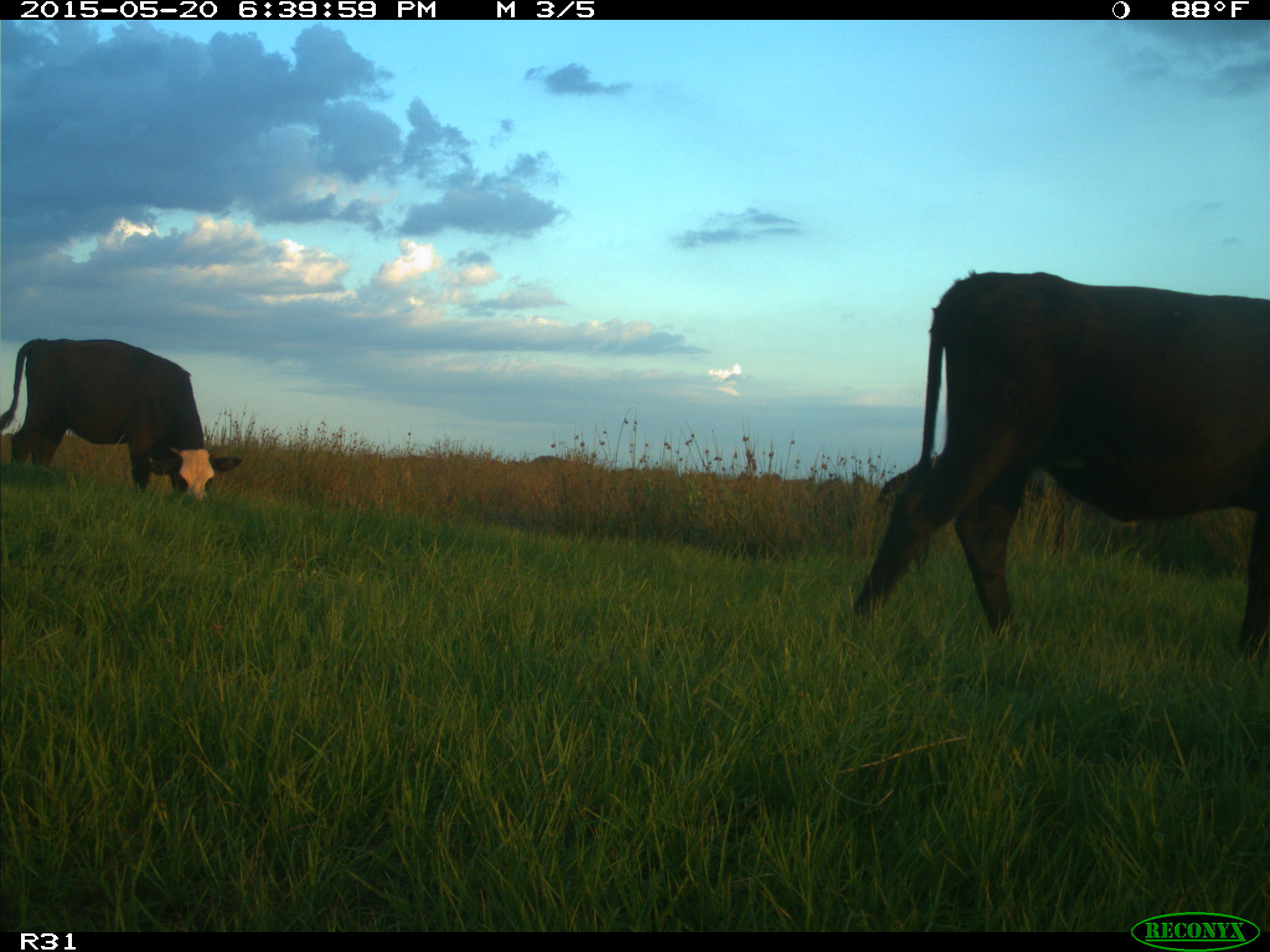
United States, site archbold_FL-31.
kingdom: Animalia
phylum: Chordata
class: Mammalia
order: Artiodactyla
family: Bovidae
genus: Bos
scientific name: Bos taurus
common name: domestic cow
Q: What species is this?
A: Bos taurus (domestic cow).